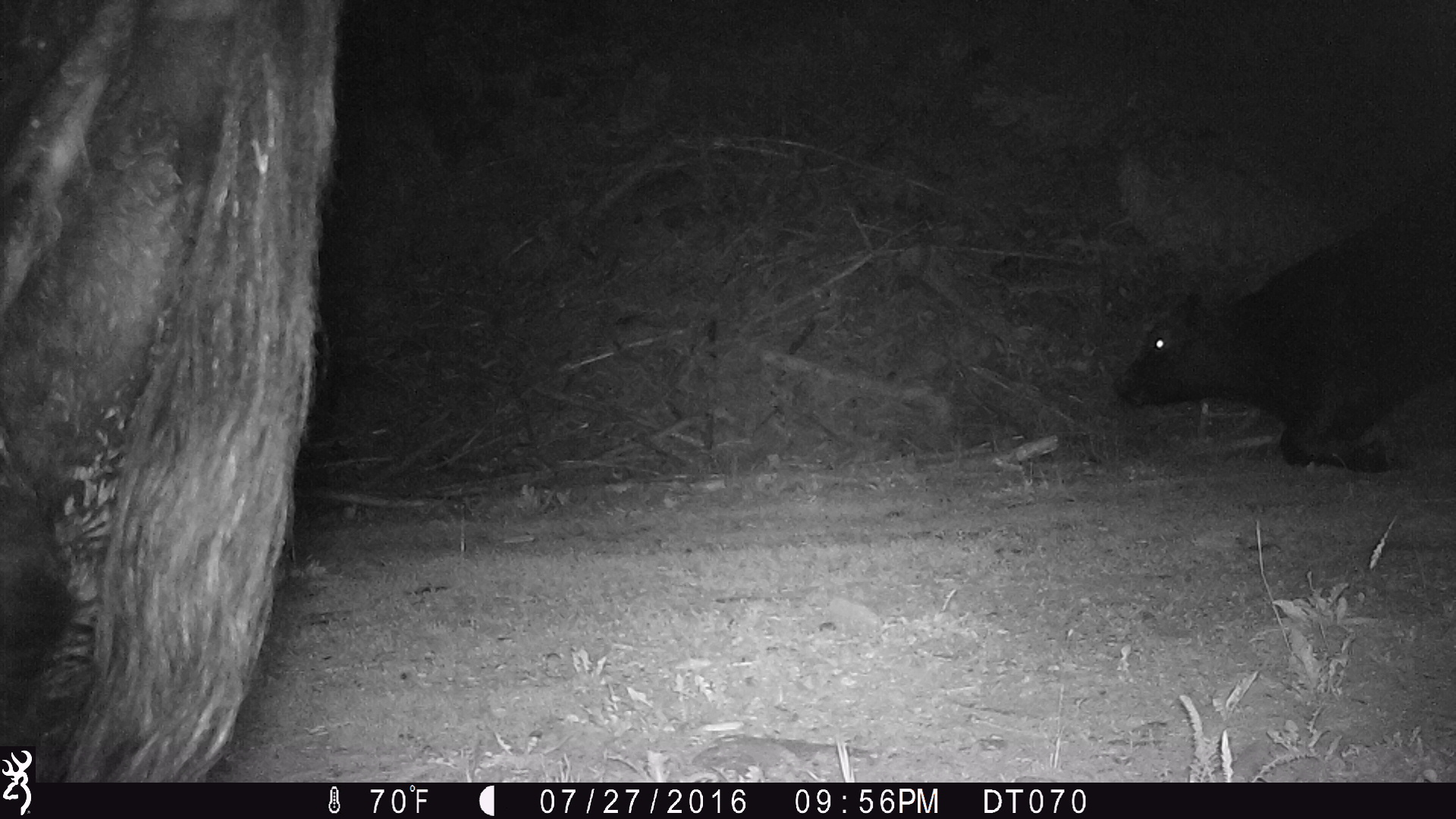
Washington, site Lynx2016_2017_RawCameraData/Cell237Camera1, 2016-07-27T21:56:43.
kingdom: Animalia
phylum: Chordata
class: Mammalia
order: Artiodactyla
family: Bovidae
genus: Bos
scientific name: Bos taurus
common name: domestic cattle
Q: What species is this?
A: Domestic cattle (Bos taurus).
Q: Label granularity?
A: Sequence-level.